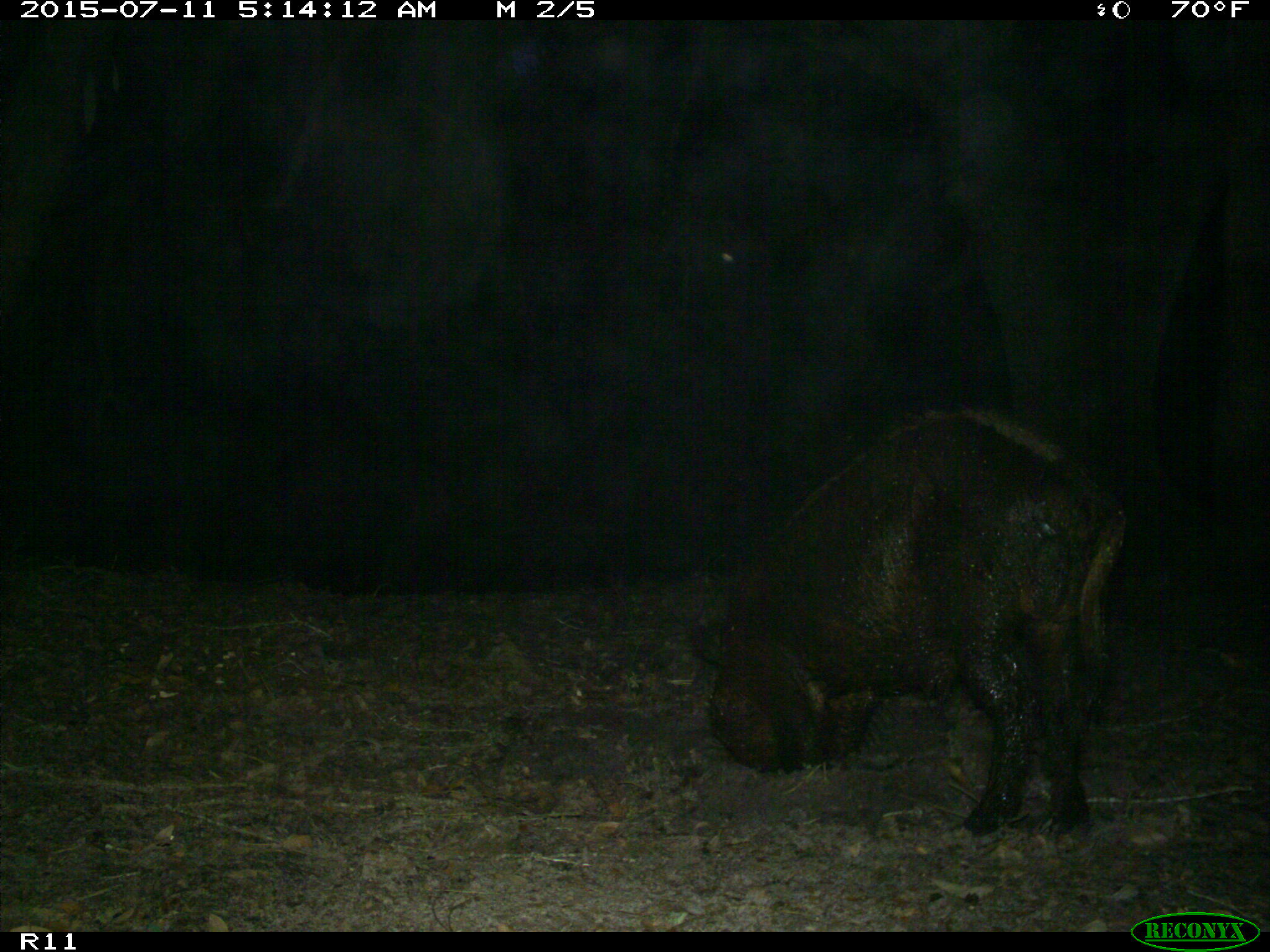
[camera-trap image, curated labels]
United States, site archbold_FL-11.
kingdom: Animalia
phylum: Chordata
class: Mammalia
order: Artiodactyla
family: Suidae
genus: Sus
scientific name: Sus scrofa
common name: wild boar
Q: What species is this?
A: Sus scrofa (wild boar).